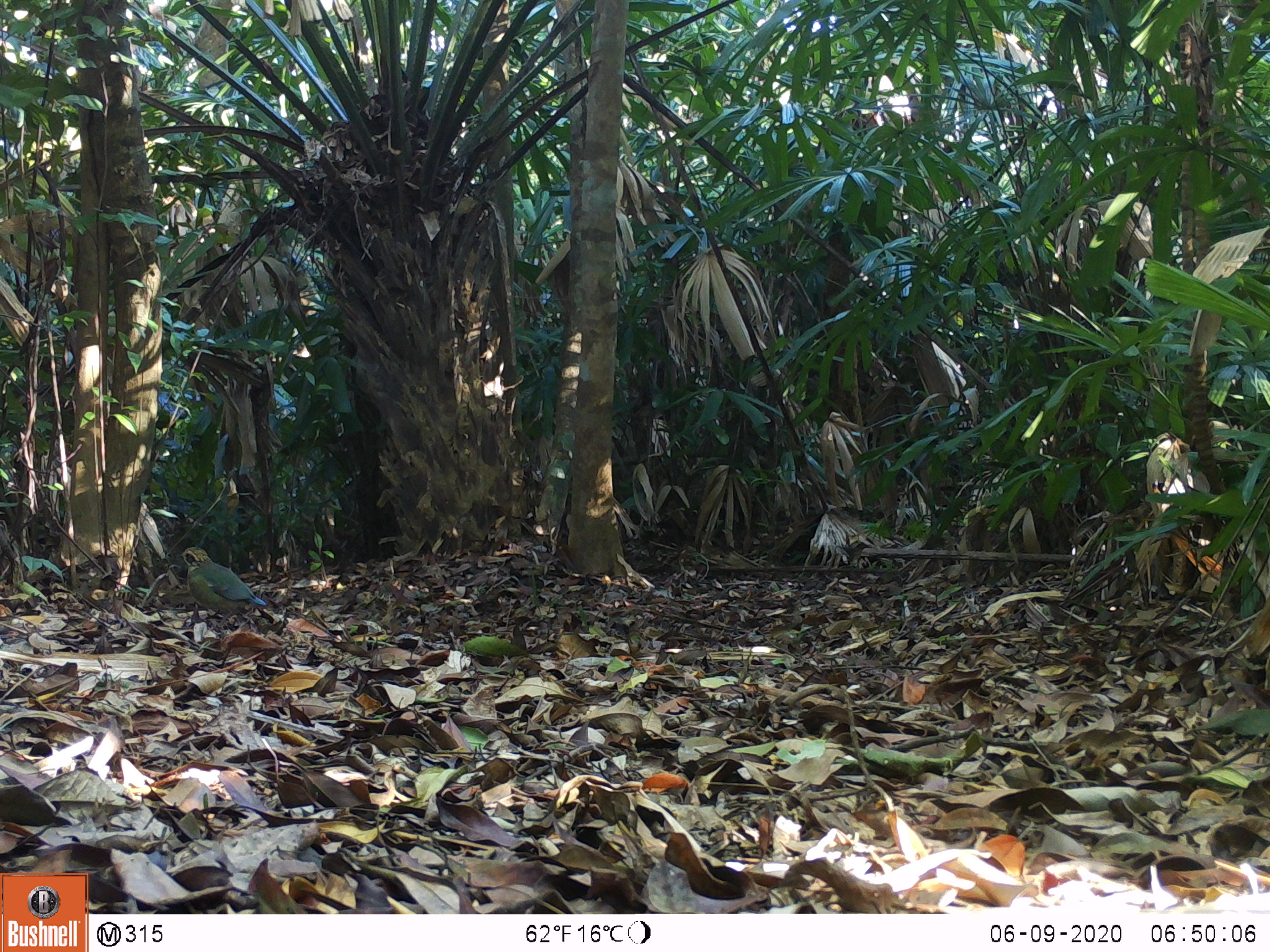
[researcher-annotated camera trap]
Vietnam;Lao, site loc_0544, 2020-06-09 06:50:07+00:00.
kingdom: Animalia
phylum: Chordata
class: Aves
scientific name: Aves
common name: bird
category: unidentified bird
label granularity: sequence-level